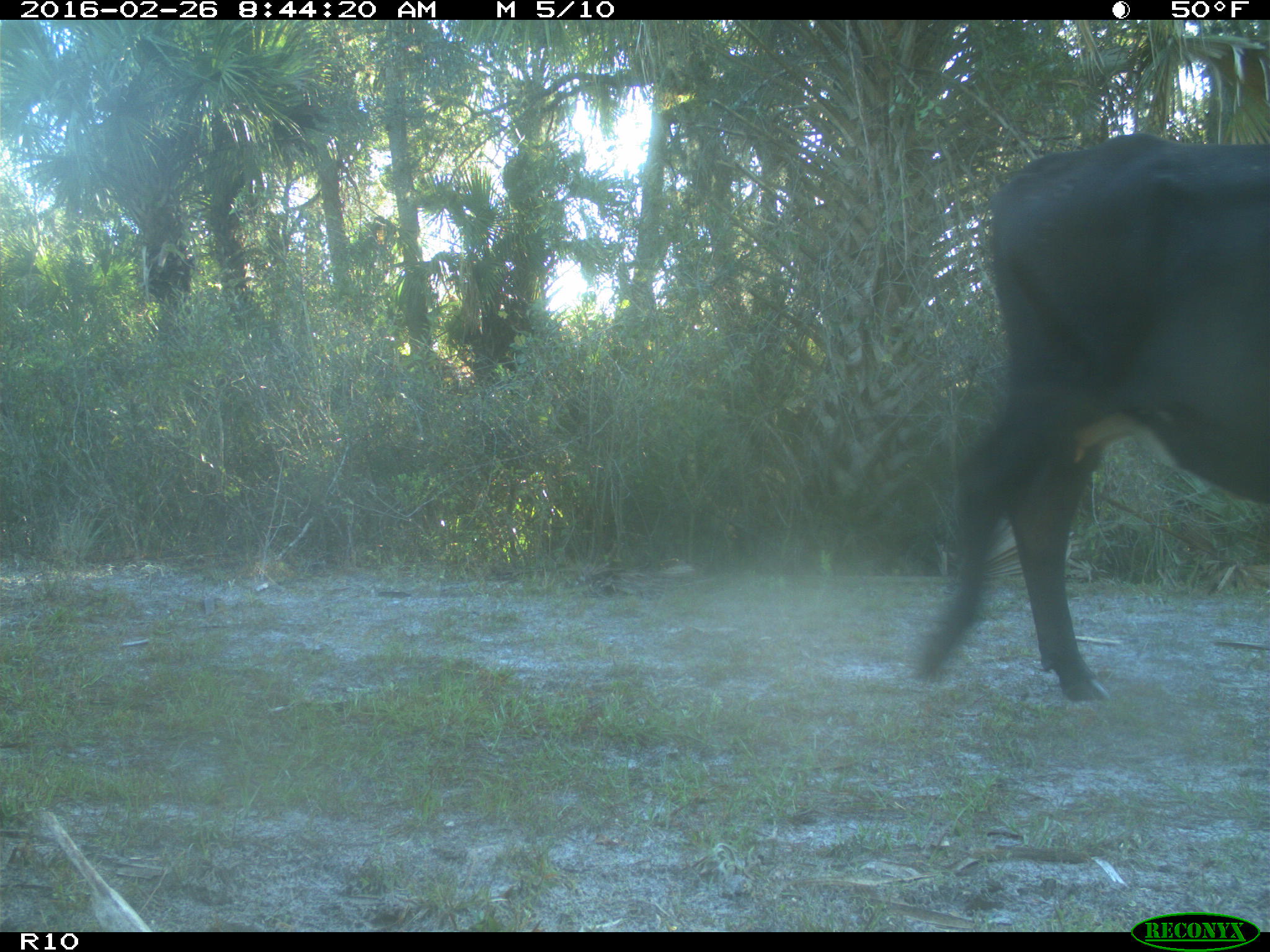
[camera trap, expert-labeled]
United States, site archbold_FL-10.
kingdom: Animalia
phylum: Chordata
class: Mammalia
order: Artiodactyla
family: Bovidae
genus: Bos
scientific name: Bos taurus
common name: domestic cow